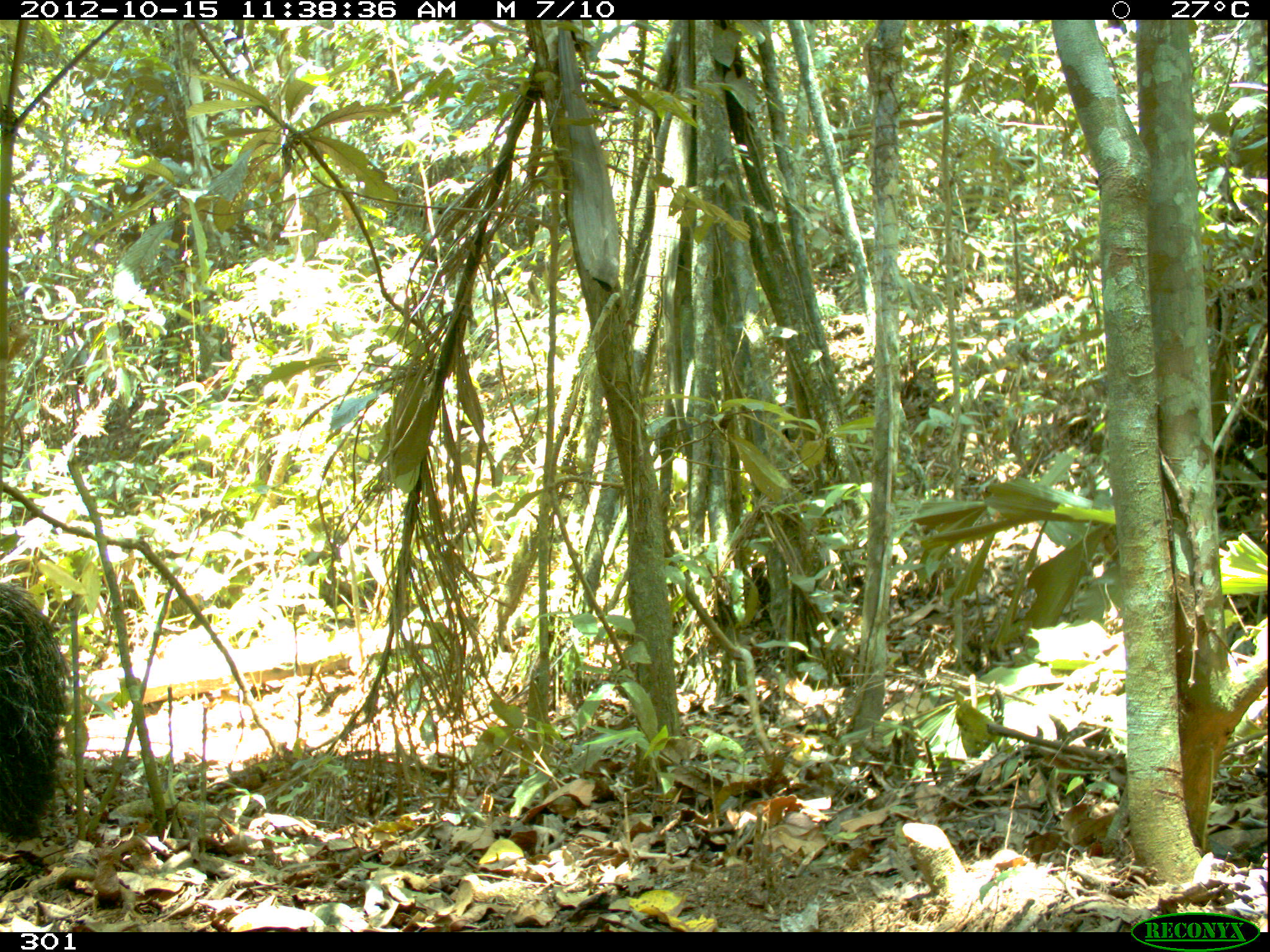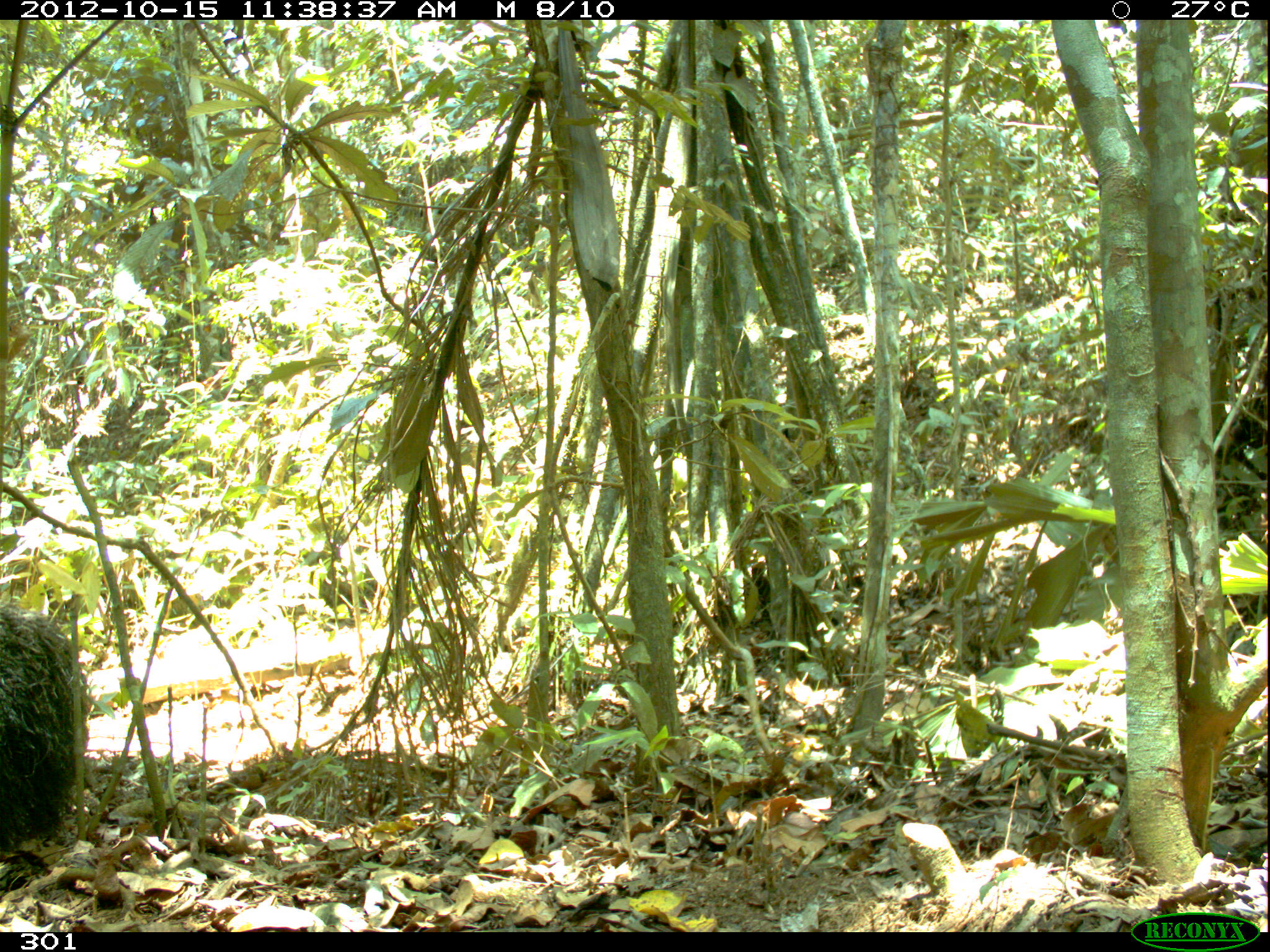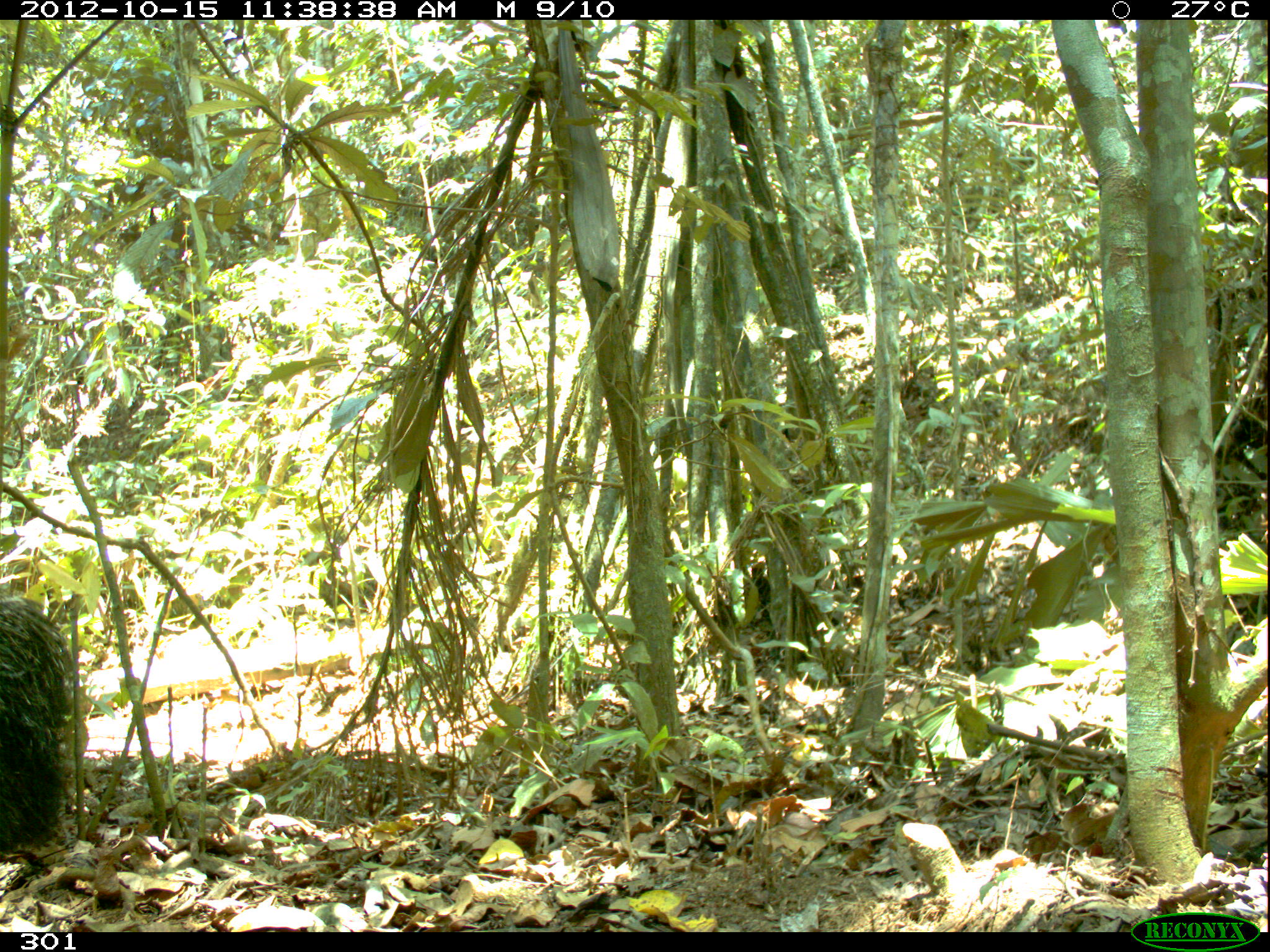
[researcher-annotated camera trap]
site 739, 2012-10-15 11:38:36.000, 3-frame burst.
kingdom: Animalia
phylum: Chordata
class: Mammalia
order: Pilosa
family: Myrmecophagidae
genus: Myrmecophaga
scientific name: Myrmecophaga tridactyla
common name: giant anteater